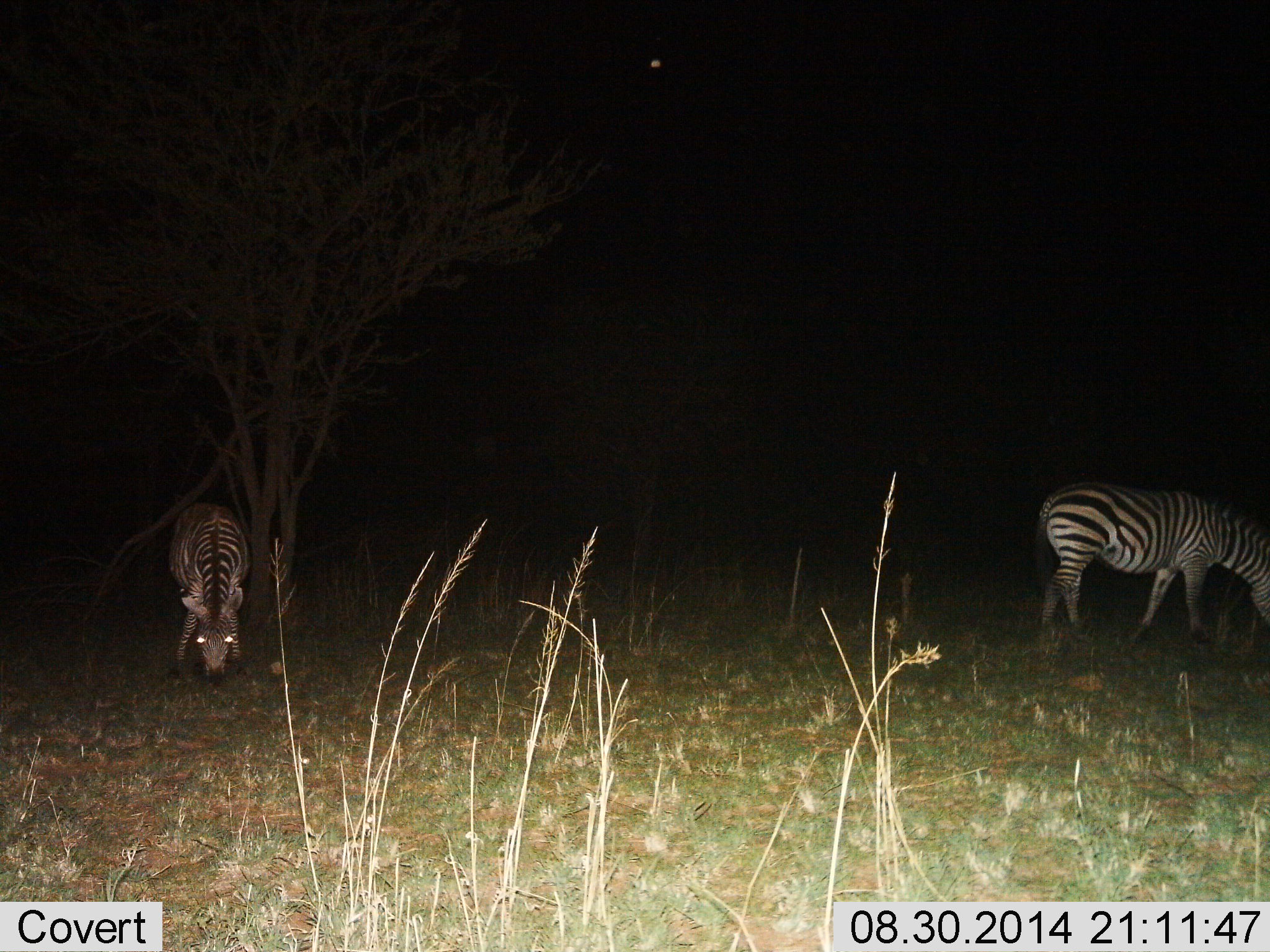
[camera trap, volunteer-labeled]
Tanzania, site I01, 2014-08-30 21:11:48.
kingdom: Animalia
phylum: Chordata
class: Mammalia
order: Perissodactyla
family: Equidae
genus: Equus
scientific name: Equus quagga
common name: plains zebra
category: zebra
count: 2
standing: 20%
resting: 0%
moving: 0%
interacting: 0%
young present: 0%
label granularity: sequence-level